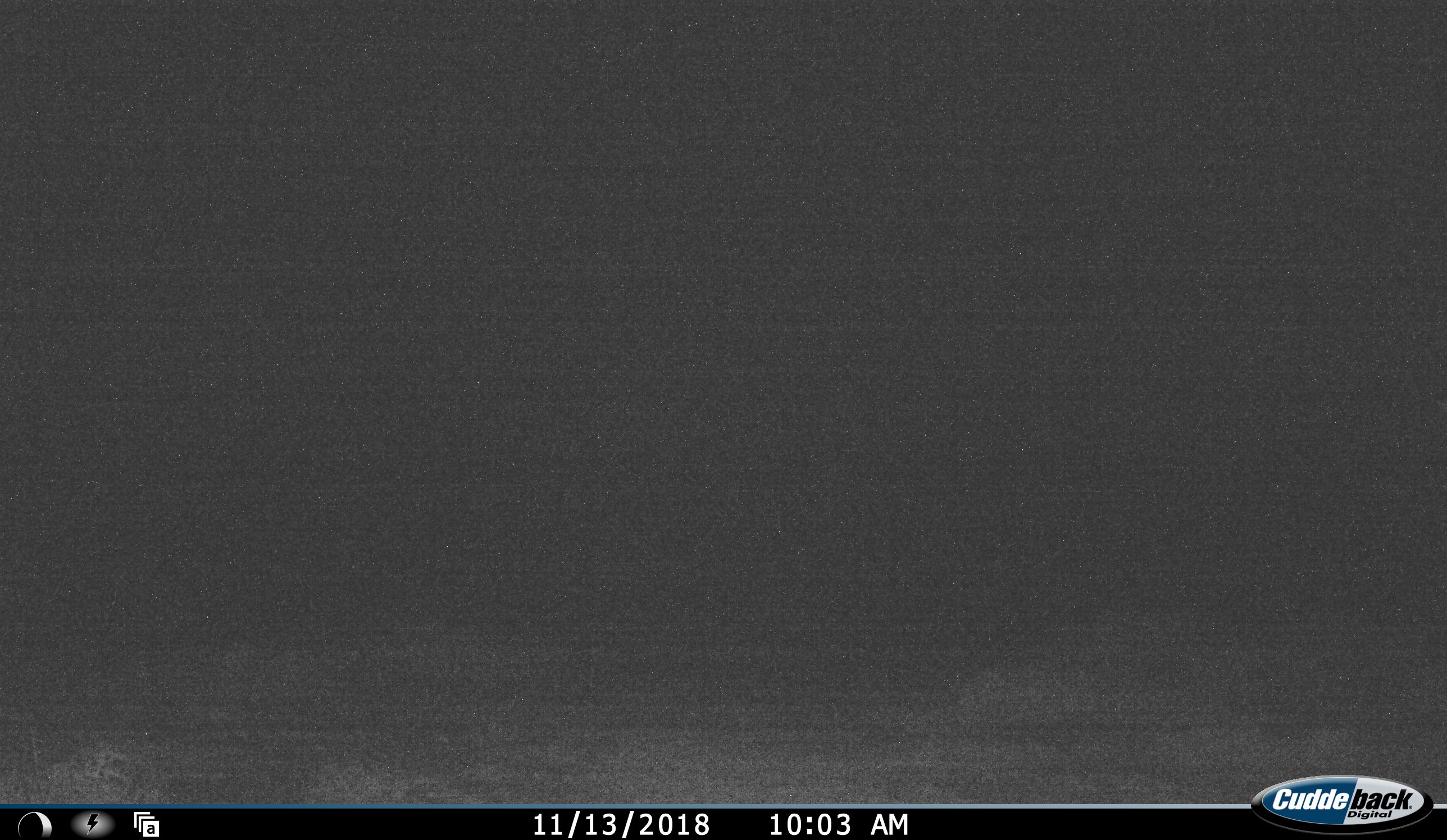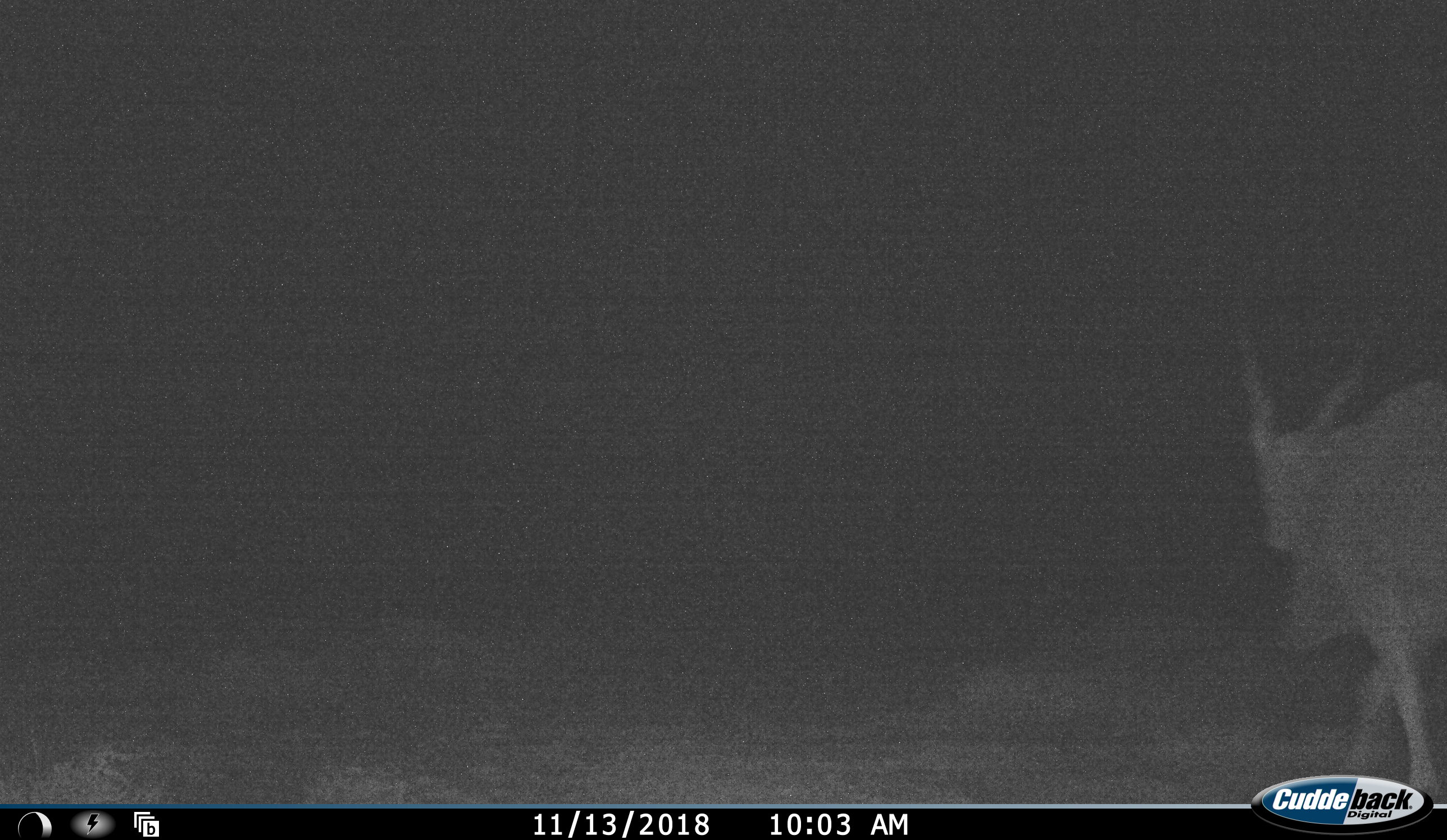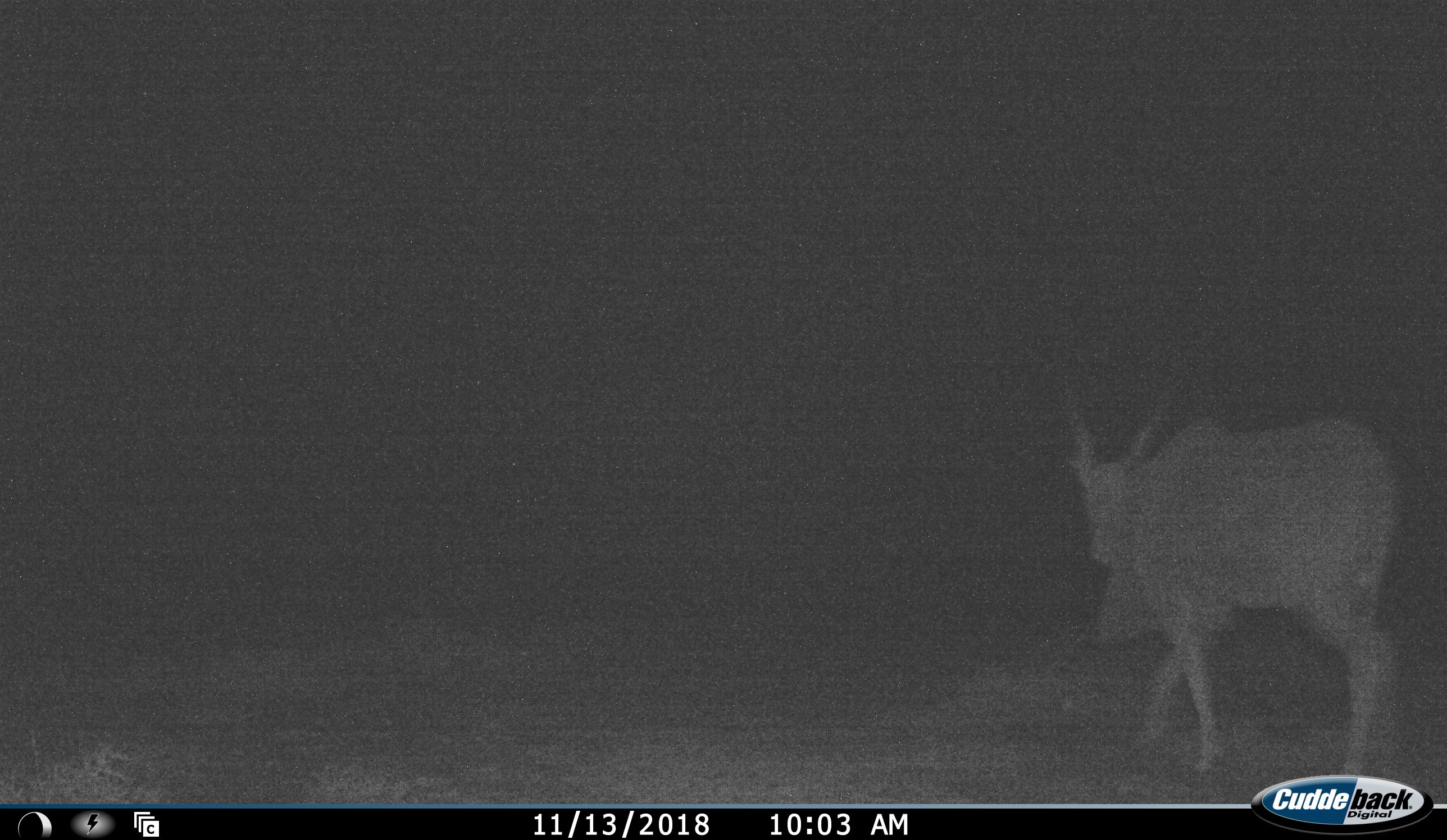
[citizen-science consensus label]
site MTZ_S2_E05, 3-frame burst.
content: unidentified animal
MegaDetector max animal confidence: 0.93